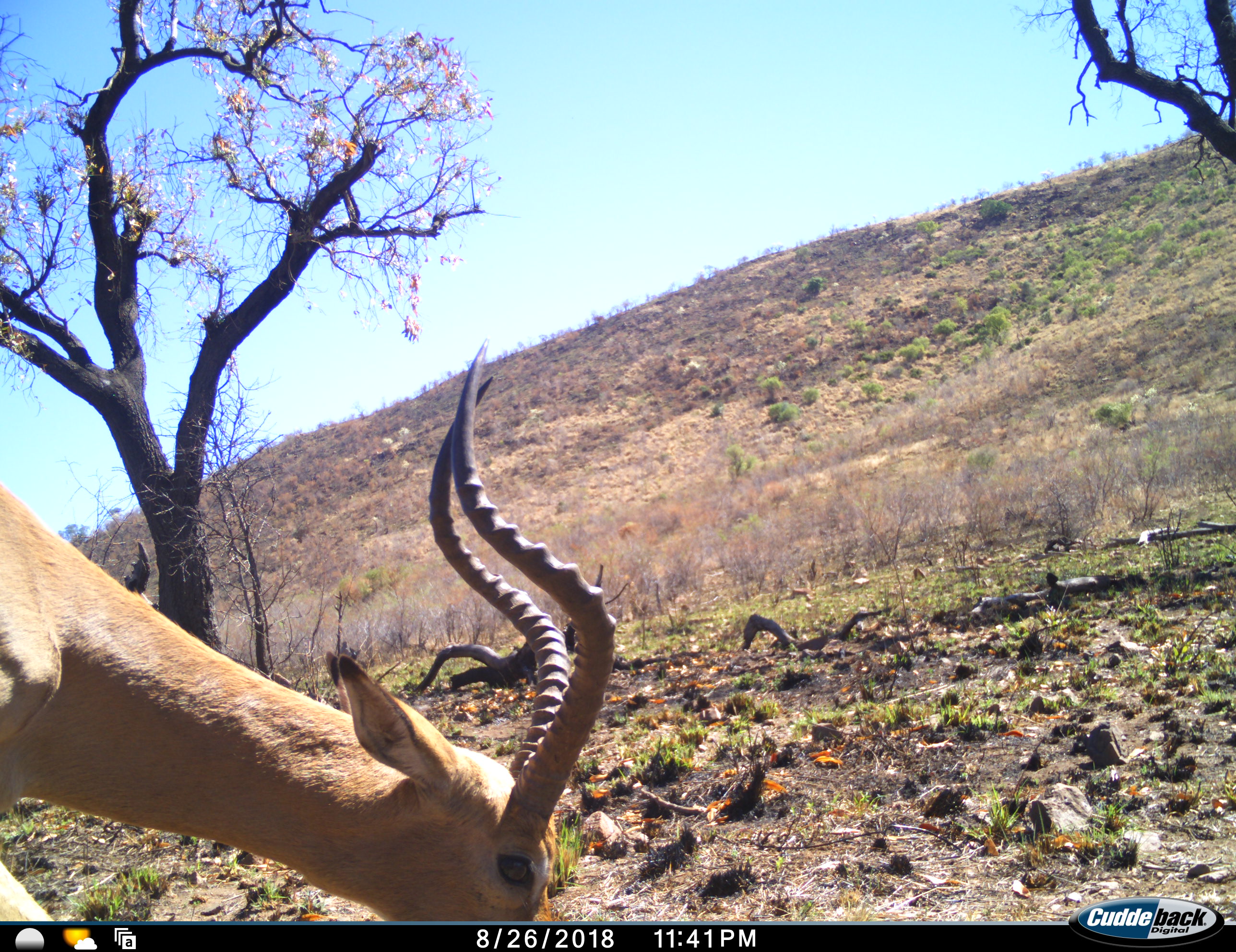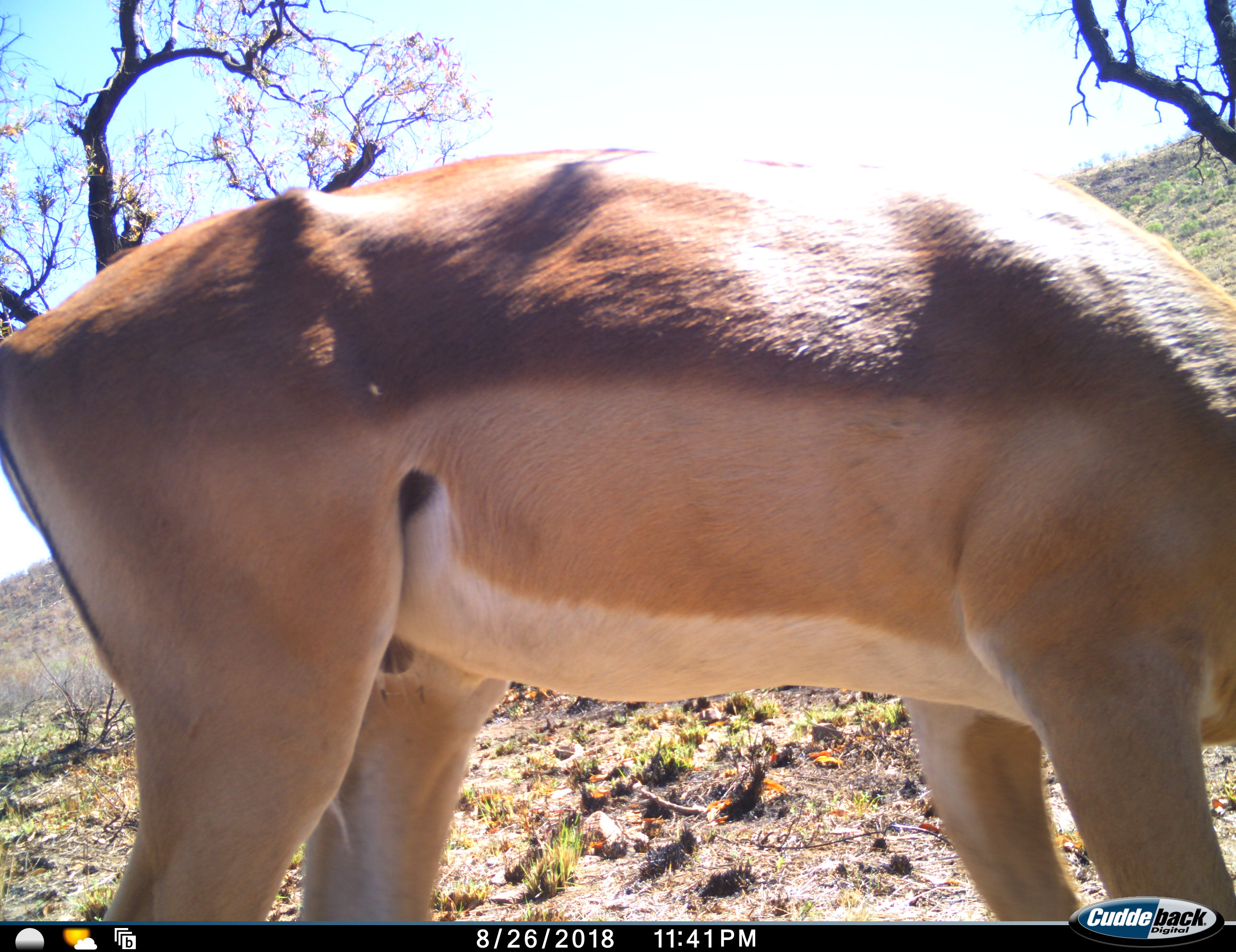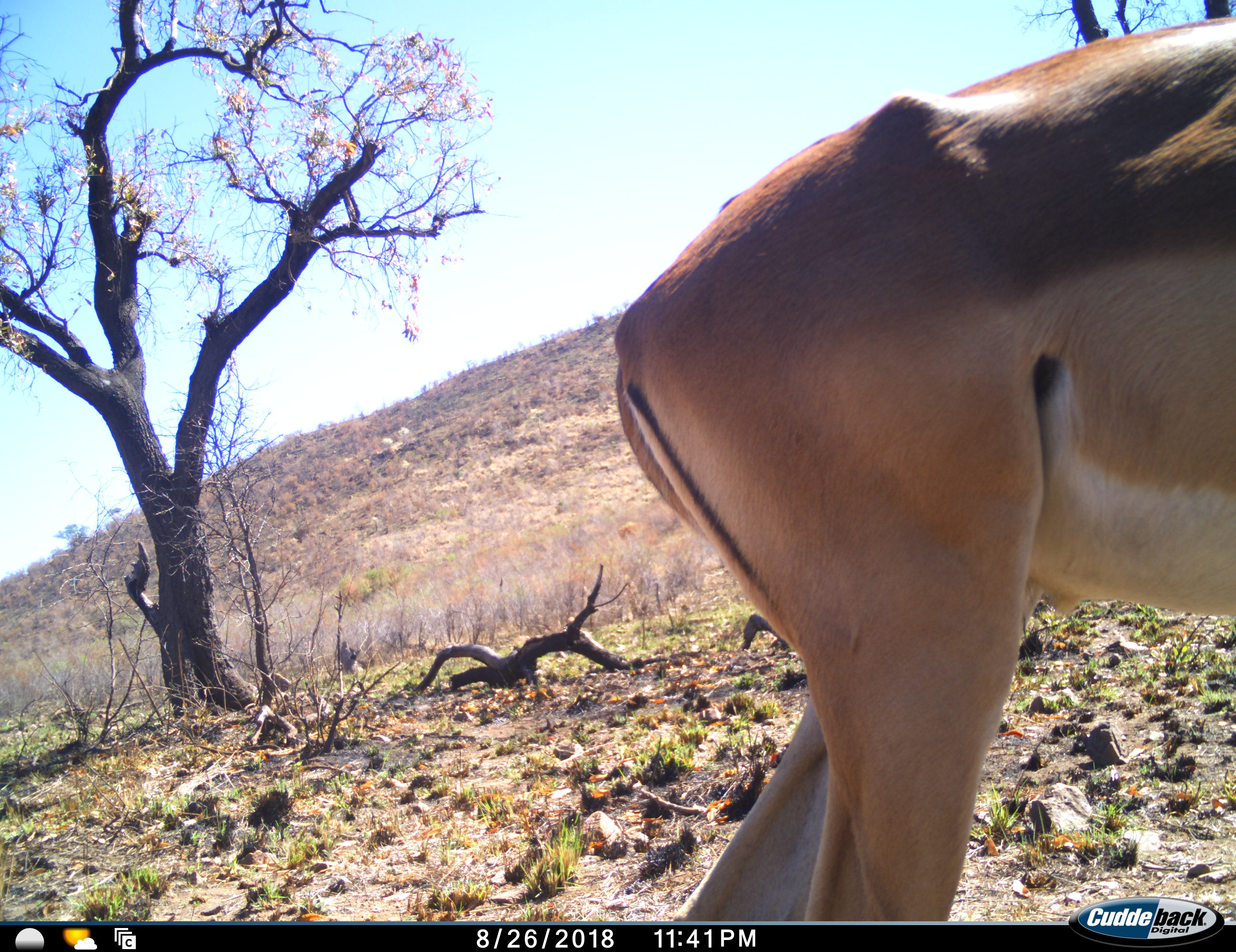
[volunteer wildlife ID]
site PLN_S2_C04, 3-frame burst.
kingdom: Animalia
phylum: Chordata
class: Mammalia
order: Artiodactyla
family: Bovidae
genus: Aepyceros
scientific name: Aepyceros melampus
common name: impala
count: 1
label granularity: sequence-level